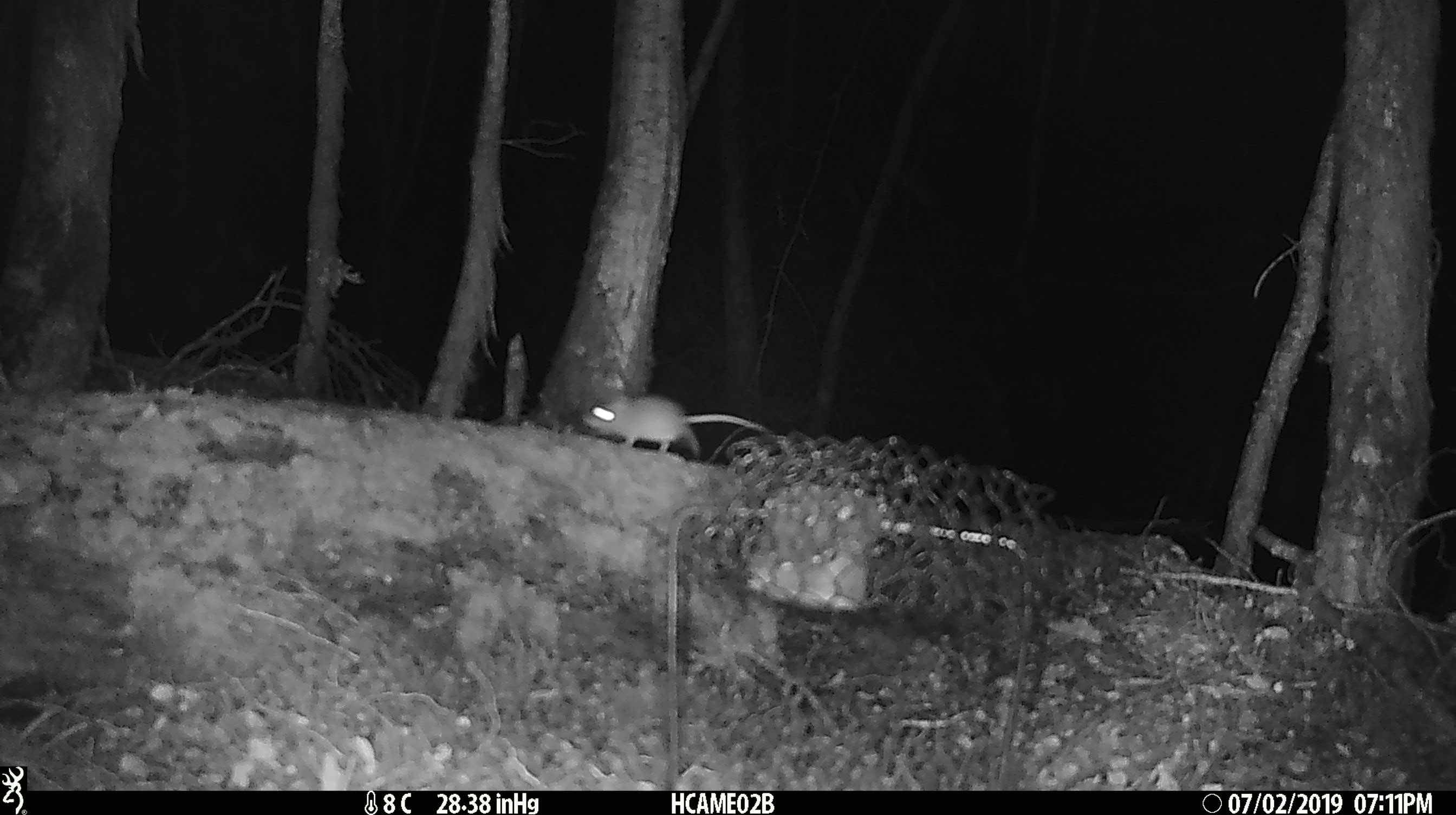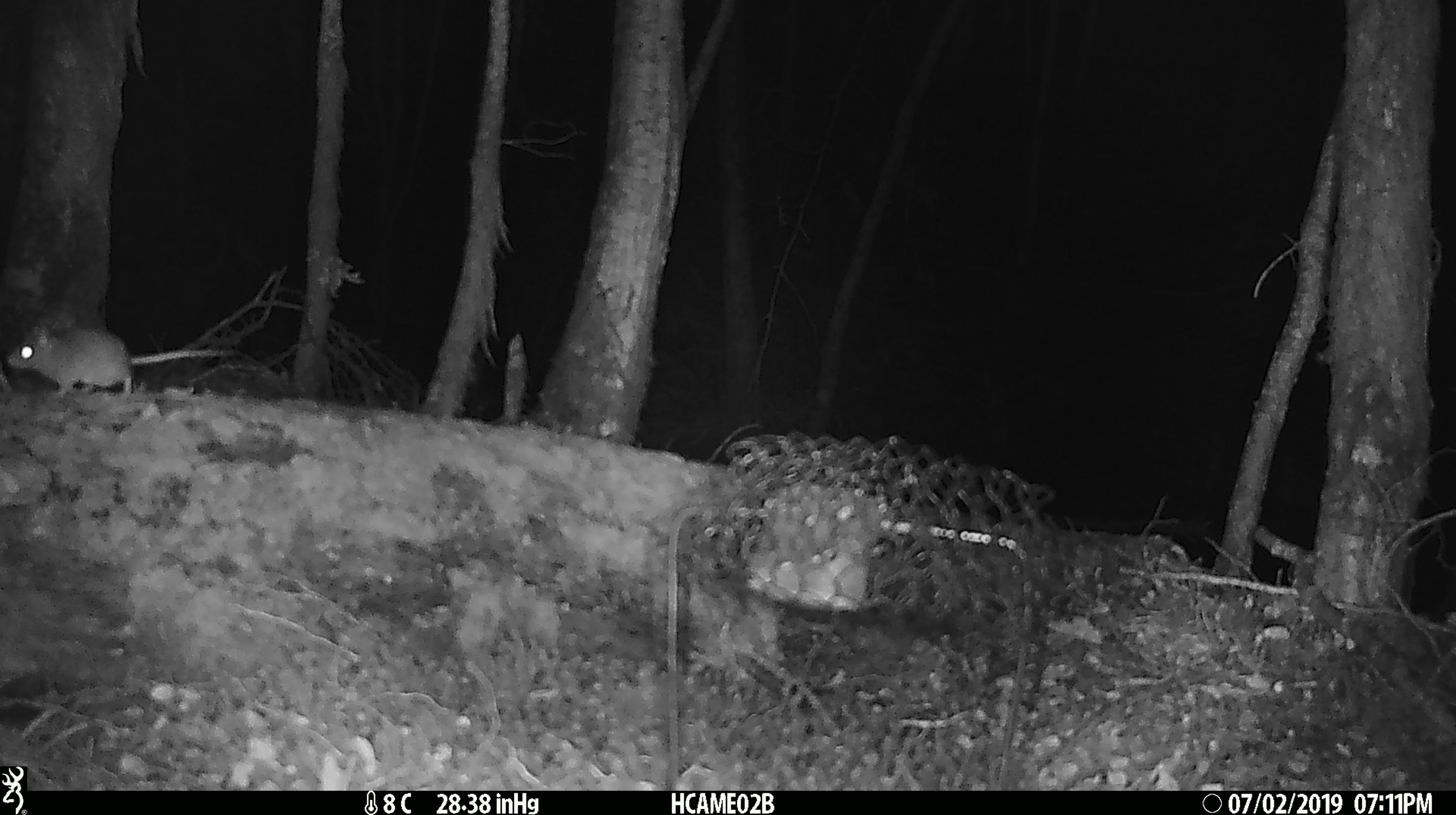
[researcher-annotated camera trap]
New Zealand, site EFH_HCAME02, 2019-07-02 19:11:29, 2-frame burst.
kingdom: Animalia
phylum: Chordata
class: Mammalia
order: Rodentia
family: Muridae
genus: Mus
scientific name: Mus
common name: mouse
Mouse (Mus).